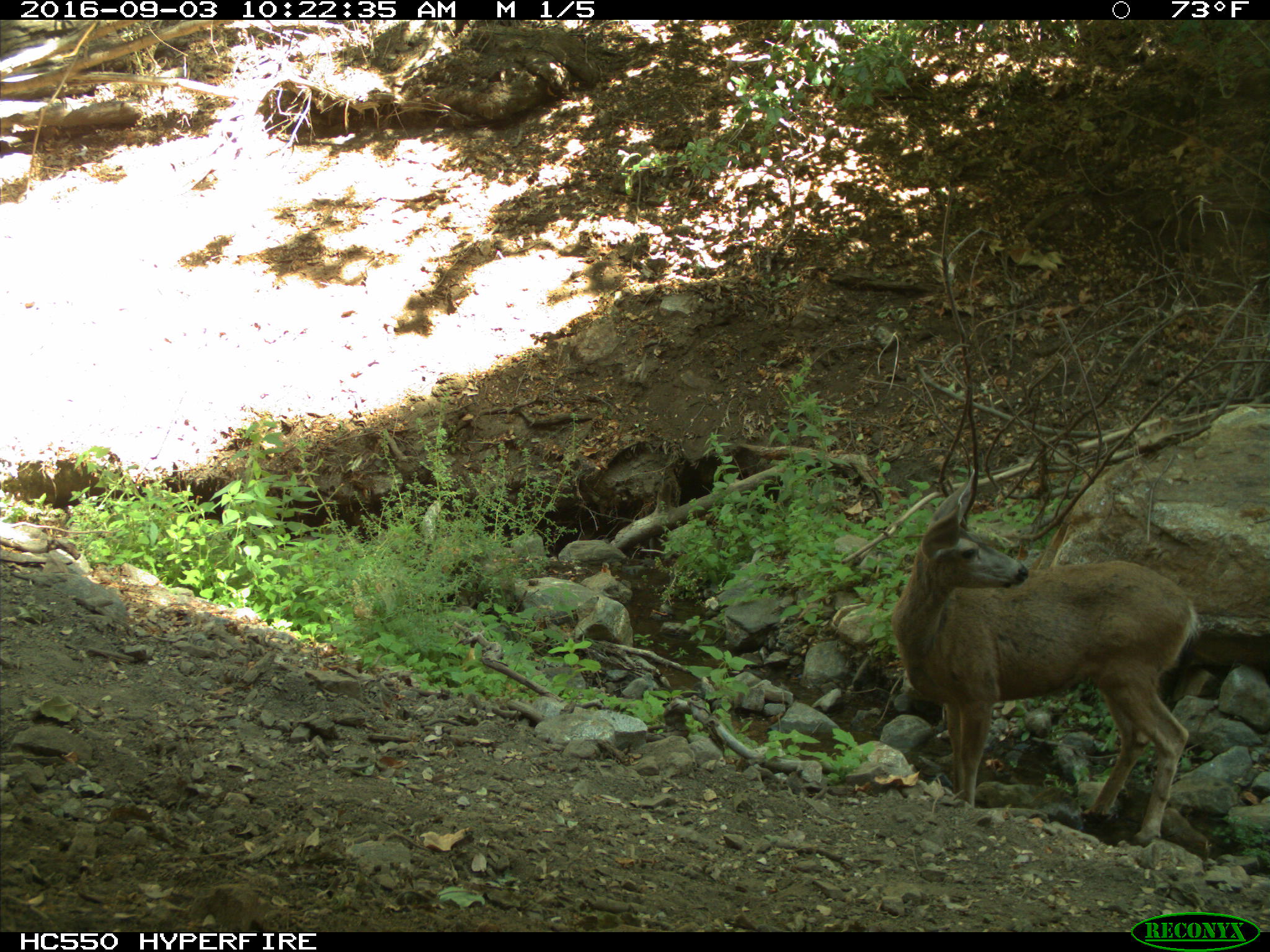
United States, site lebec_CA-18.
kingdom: Animalia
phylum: Chordata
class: Mammalia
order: Artiodactyla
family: Cervidae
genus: Odocoileus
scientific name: Odocoileus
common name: deer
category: unidentified deer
Unidentified deer (deer) (Odocoileus).